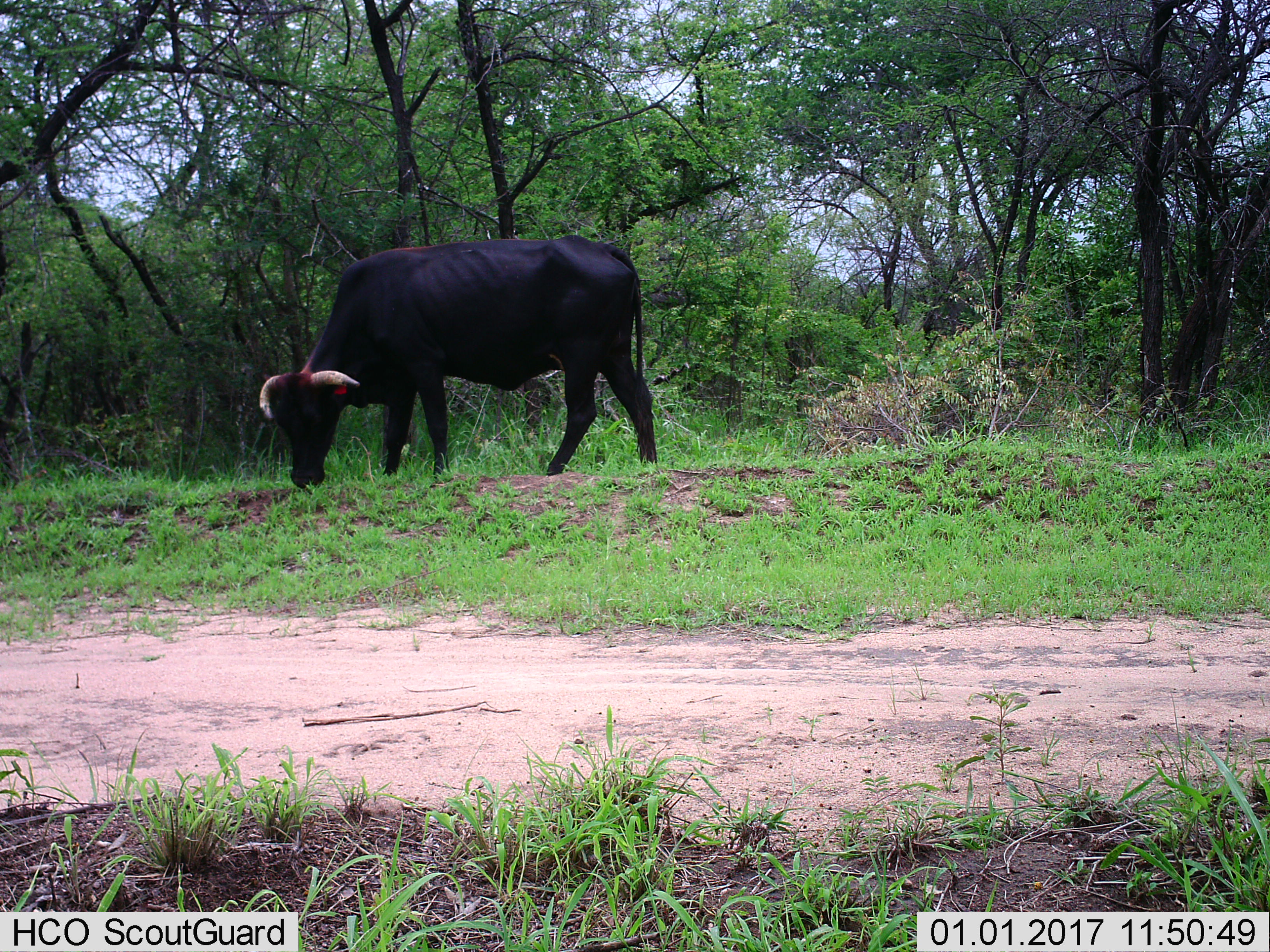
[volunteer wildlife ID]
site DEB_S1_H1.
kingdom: Animalia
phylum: Chordata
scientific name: Vertebrata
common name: domestic animal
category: domesticanimal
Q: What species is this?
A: Domesticanimal (domestic animal) (Vertebrata).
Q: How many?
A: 1.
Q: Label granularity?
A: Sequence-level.